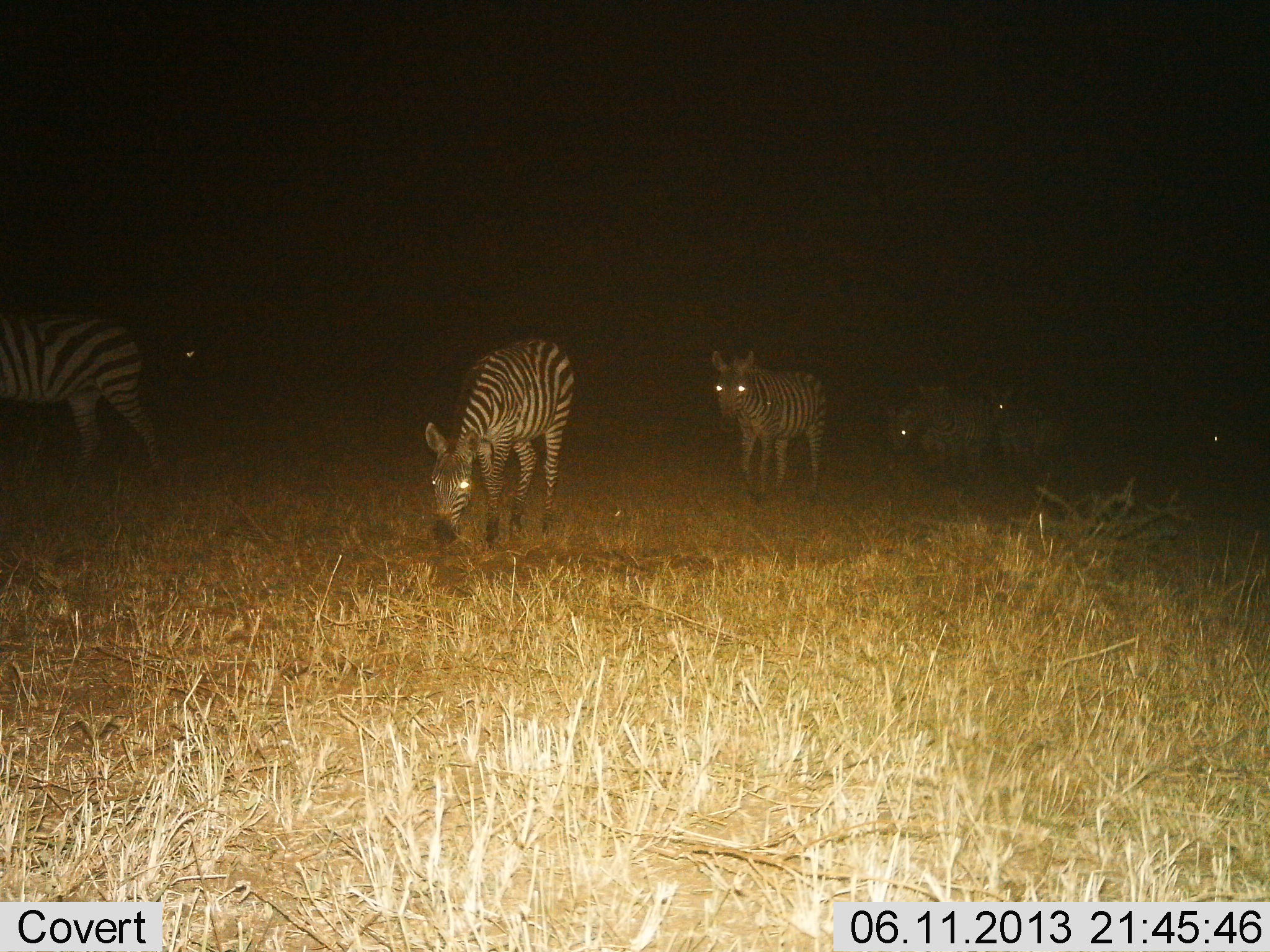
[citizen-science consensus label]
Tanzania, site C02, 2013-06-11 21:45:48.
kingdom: Animalia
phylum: Chordata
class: Mammalia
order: Perissodactyla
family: Equidae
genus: Equus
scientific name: Equus quagga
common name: plains zebra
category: zebra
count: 7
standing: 60%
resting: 0%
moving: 70%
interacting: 0%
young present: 0%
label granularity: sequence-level